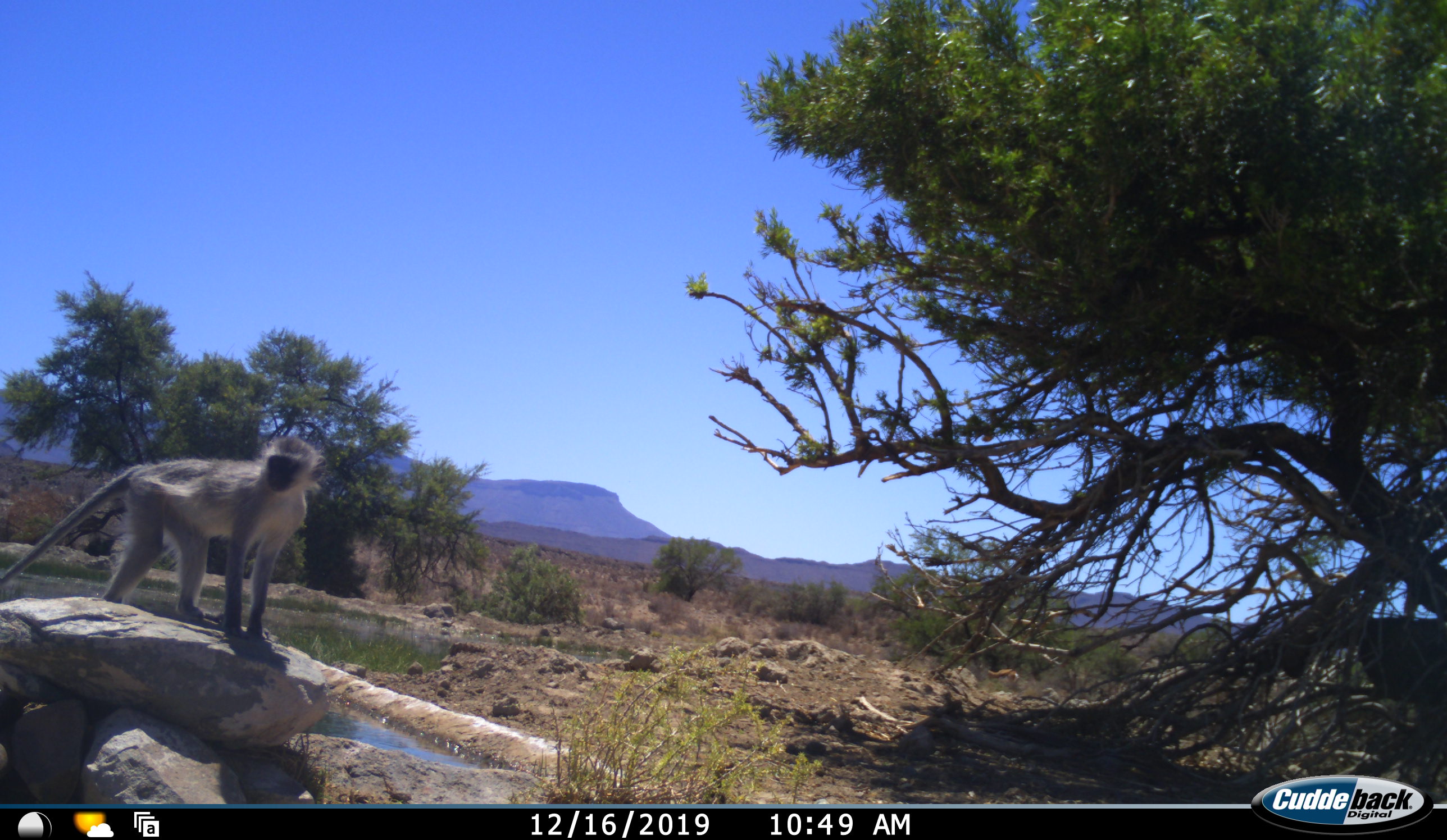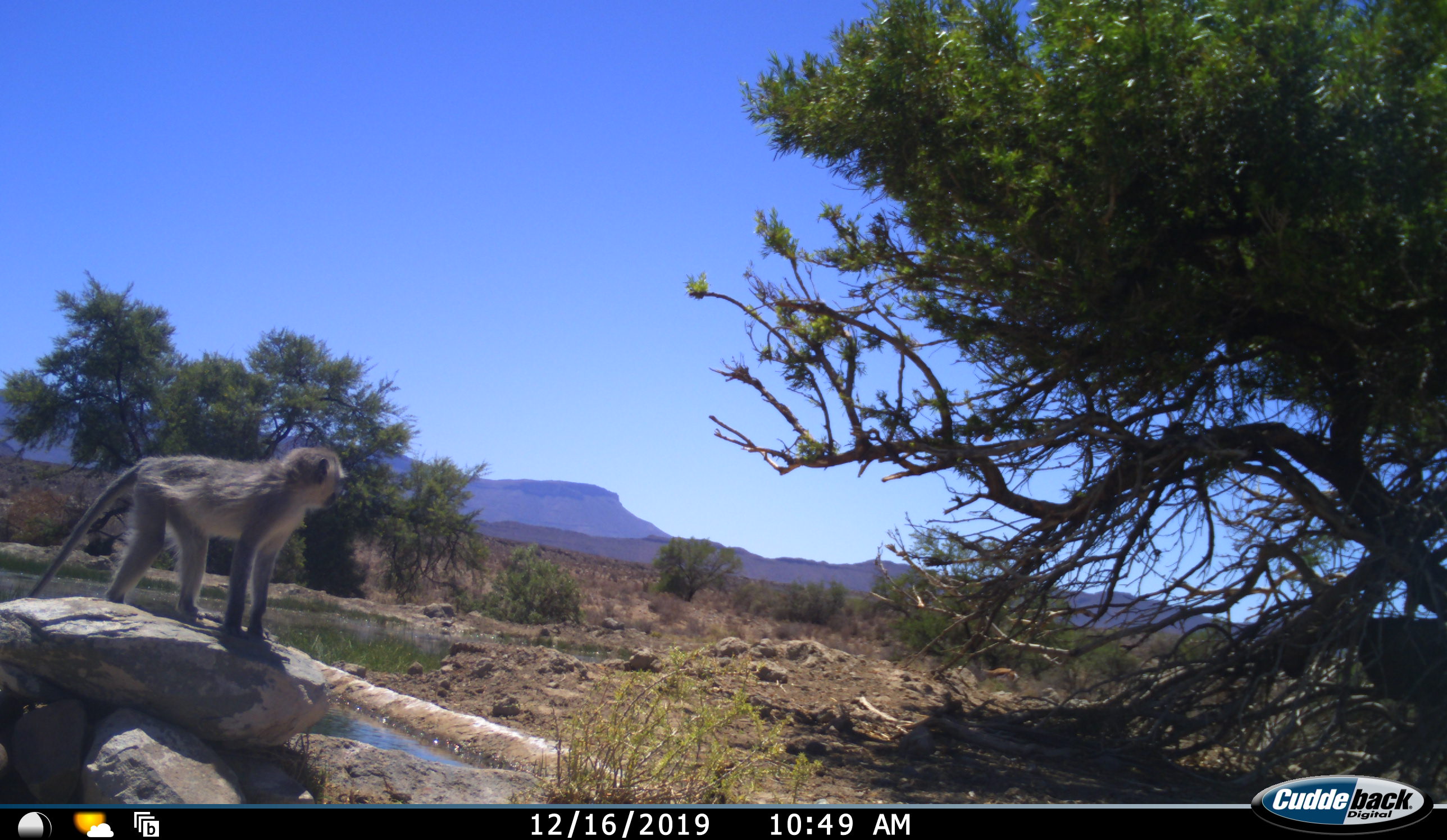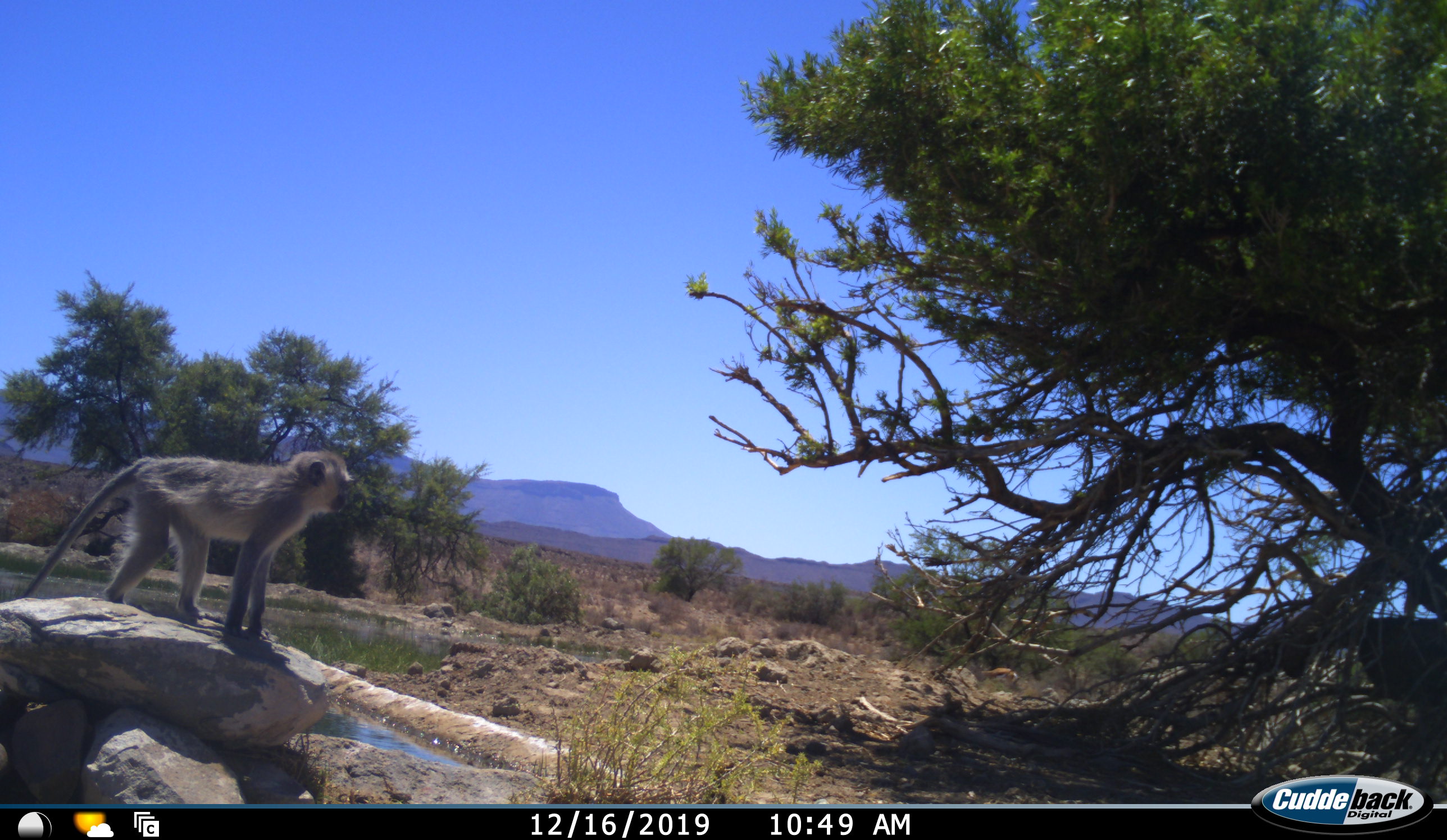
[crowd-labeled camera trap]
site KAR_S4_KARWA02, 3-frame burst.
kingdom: Animalia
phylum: Chordata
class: Mammalia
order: Primates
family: Cercopithecidae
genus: Chlorocebus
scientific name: Chlorocebus pygerythrus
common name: vervet monkey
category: monkeyvervet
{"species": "monkeyvervet (vervet monkey) (Chlorocebus pygerythrus)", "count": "1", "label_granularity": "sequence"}